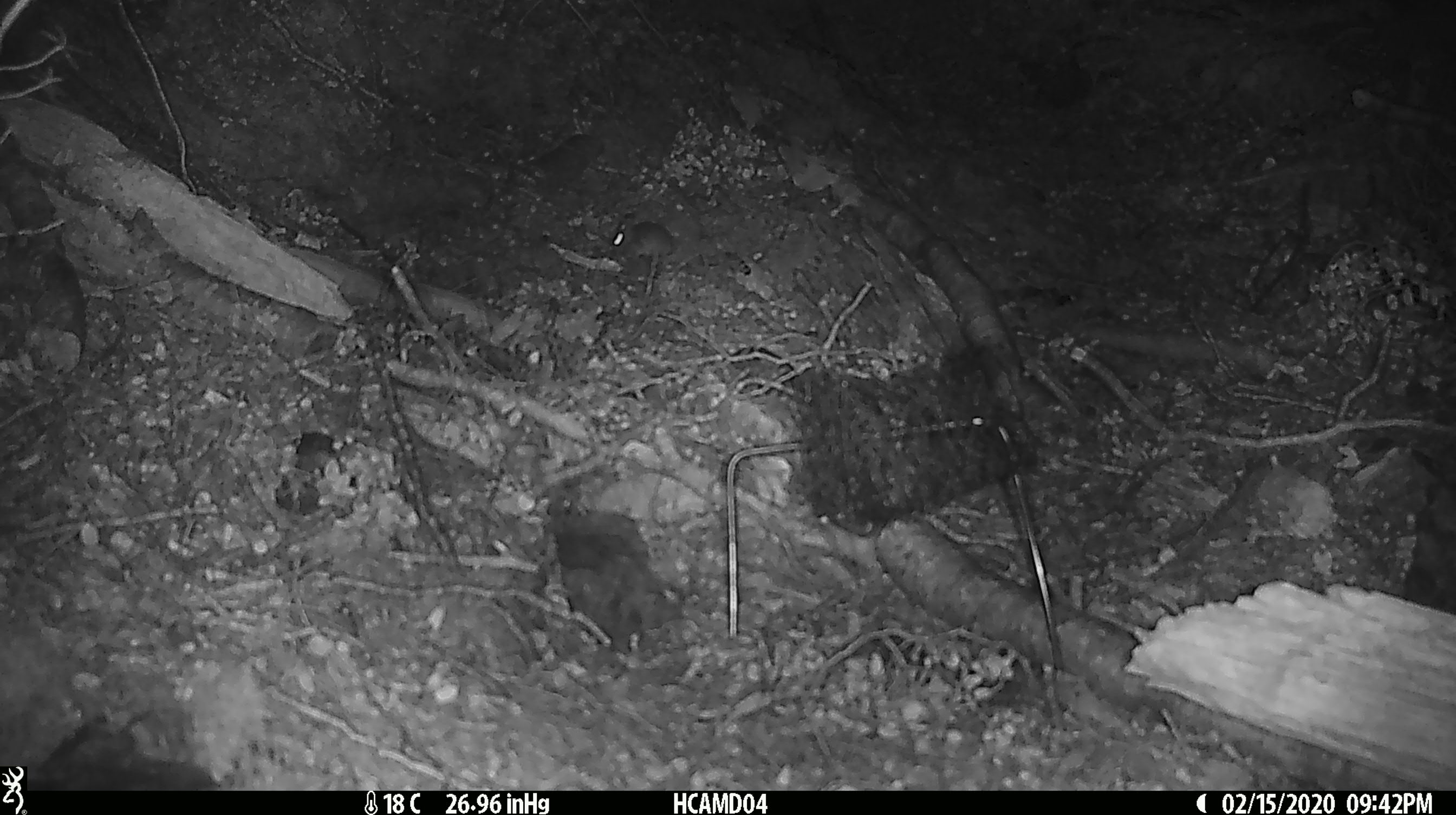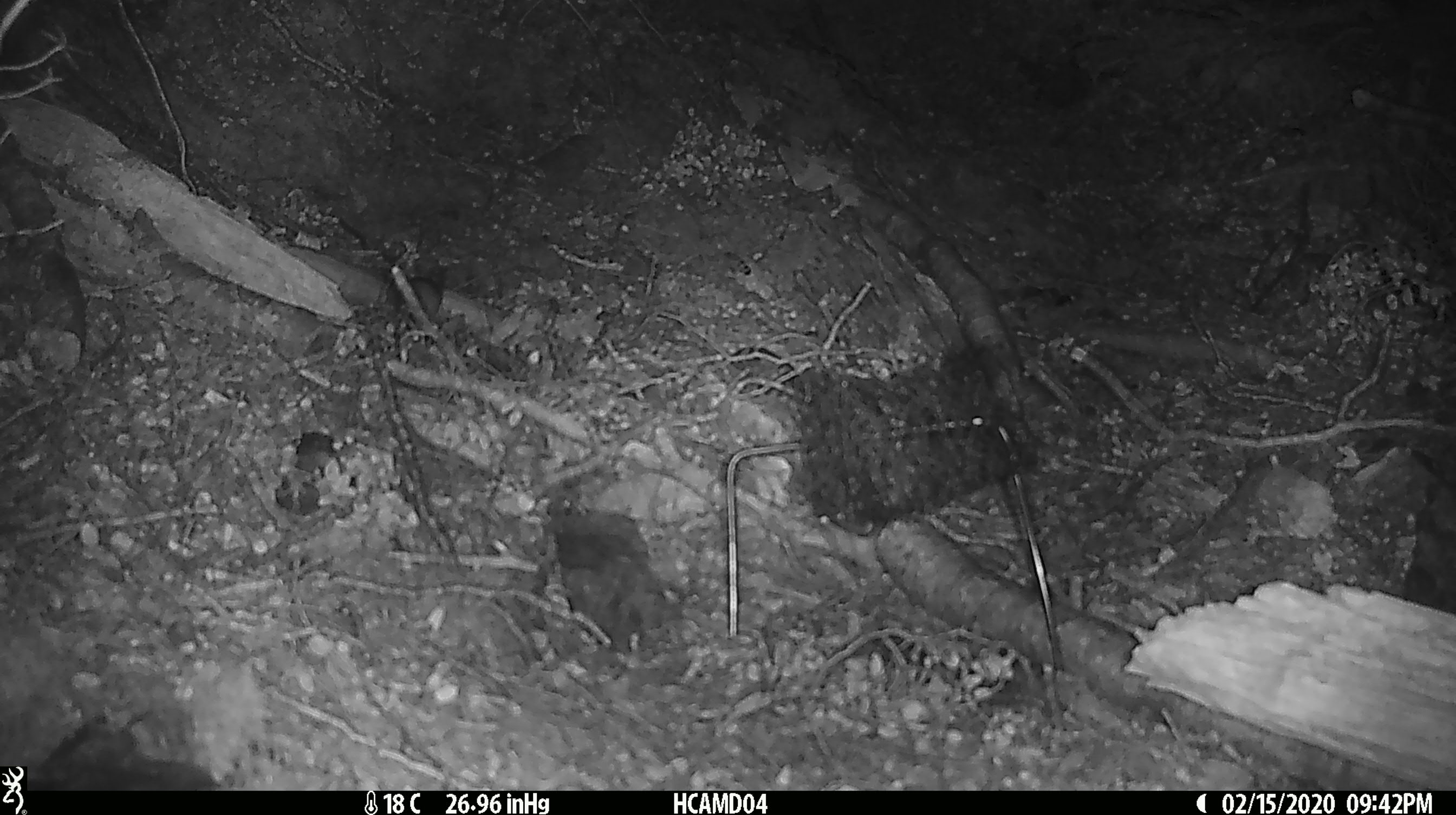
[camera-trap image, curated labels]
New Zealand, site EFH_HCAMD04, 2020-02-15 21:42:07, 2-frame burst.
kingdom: Animalia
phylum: Chordata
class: Mammalia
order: Rodentia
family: Muridae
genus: Mus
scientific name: Mus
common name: mouse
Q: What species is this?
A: Mouse (Mus).